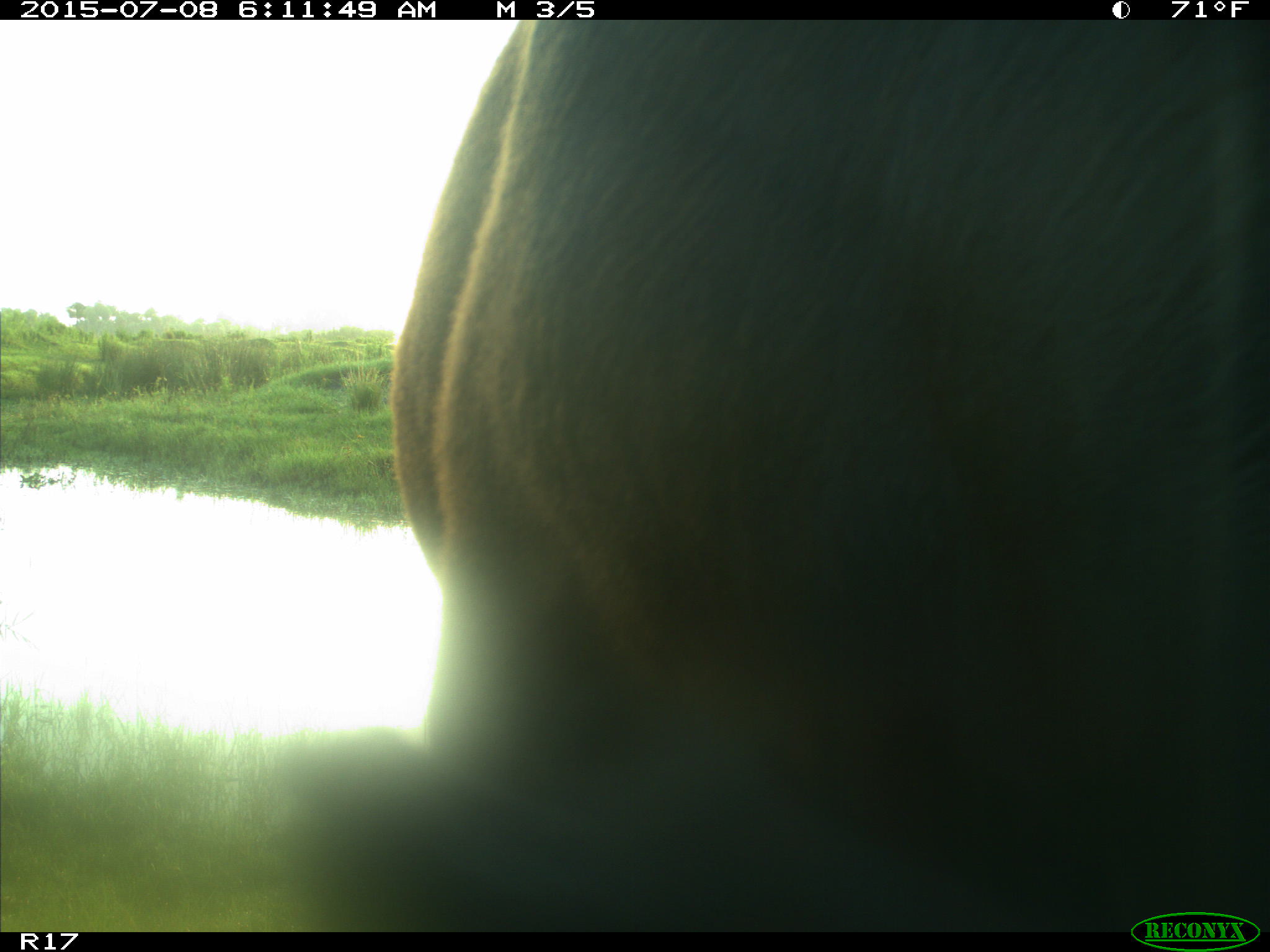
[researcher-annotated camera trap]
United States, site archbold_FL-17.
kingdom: Animalia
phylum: Chordata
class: Mammalia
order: Artiodactyla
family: Bovidae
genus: Bos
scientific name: Bos taurus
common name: domestic cow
Bos taurus (domestic cow).